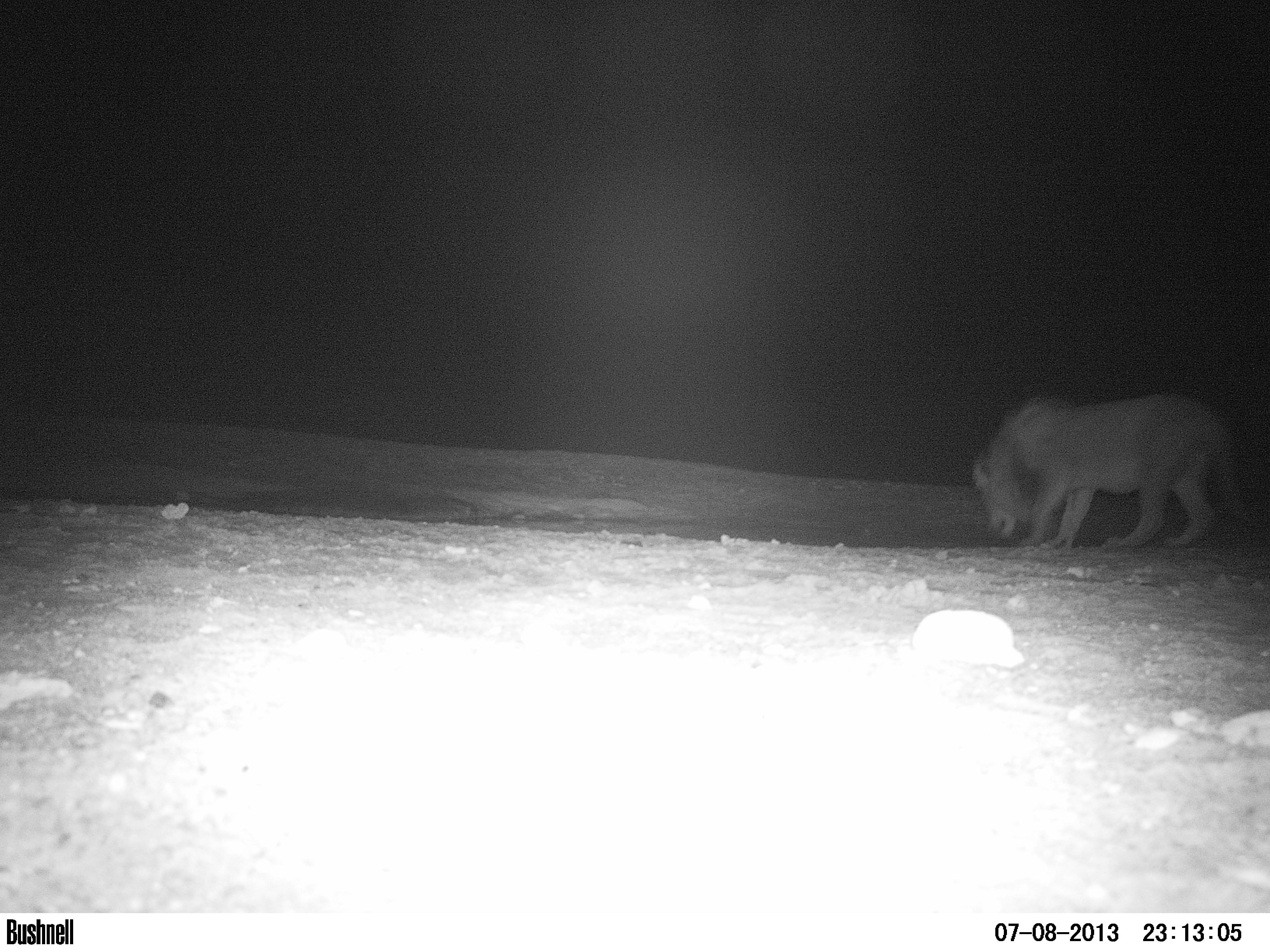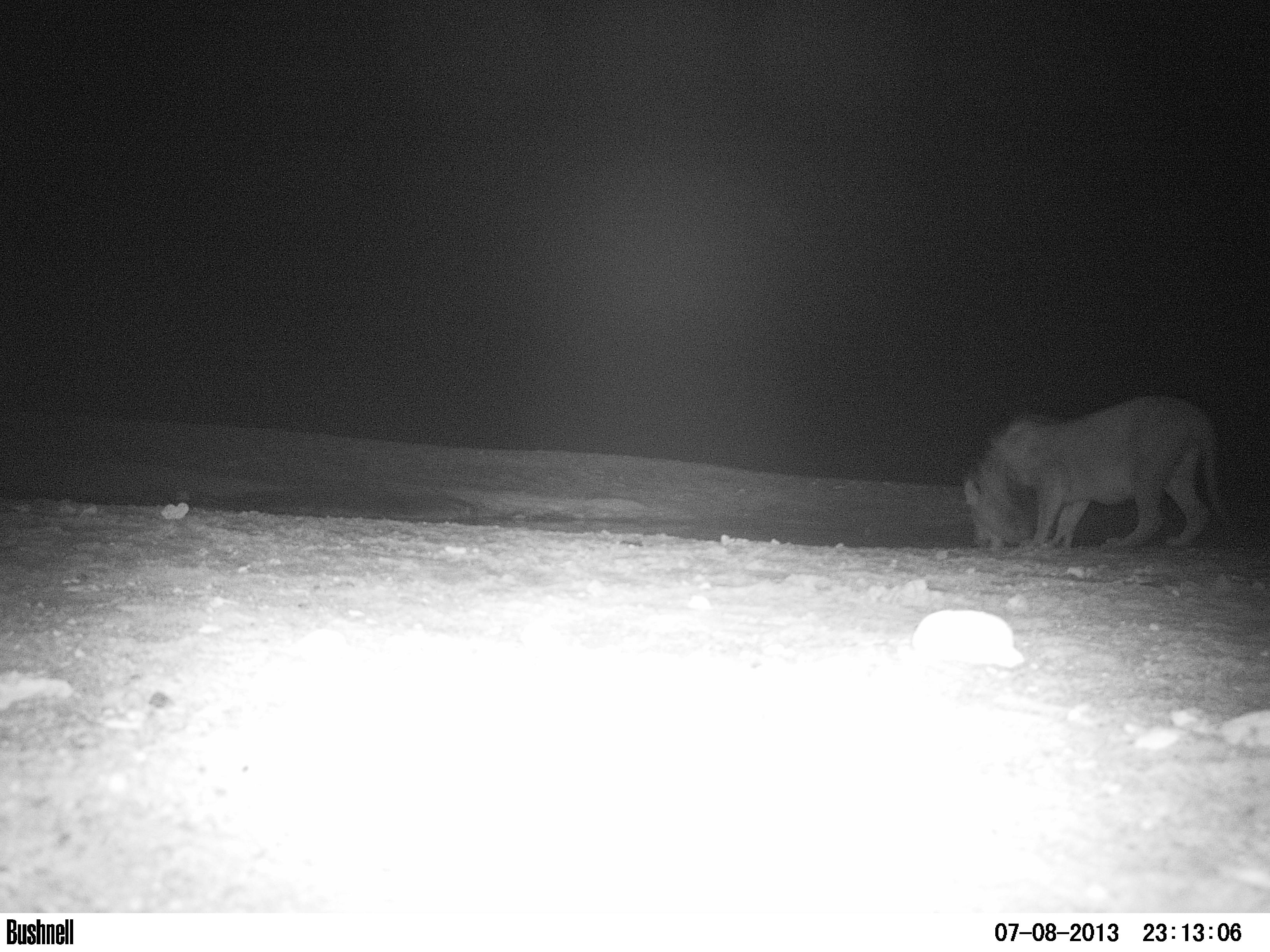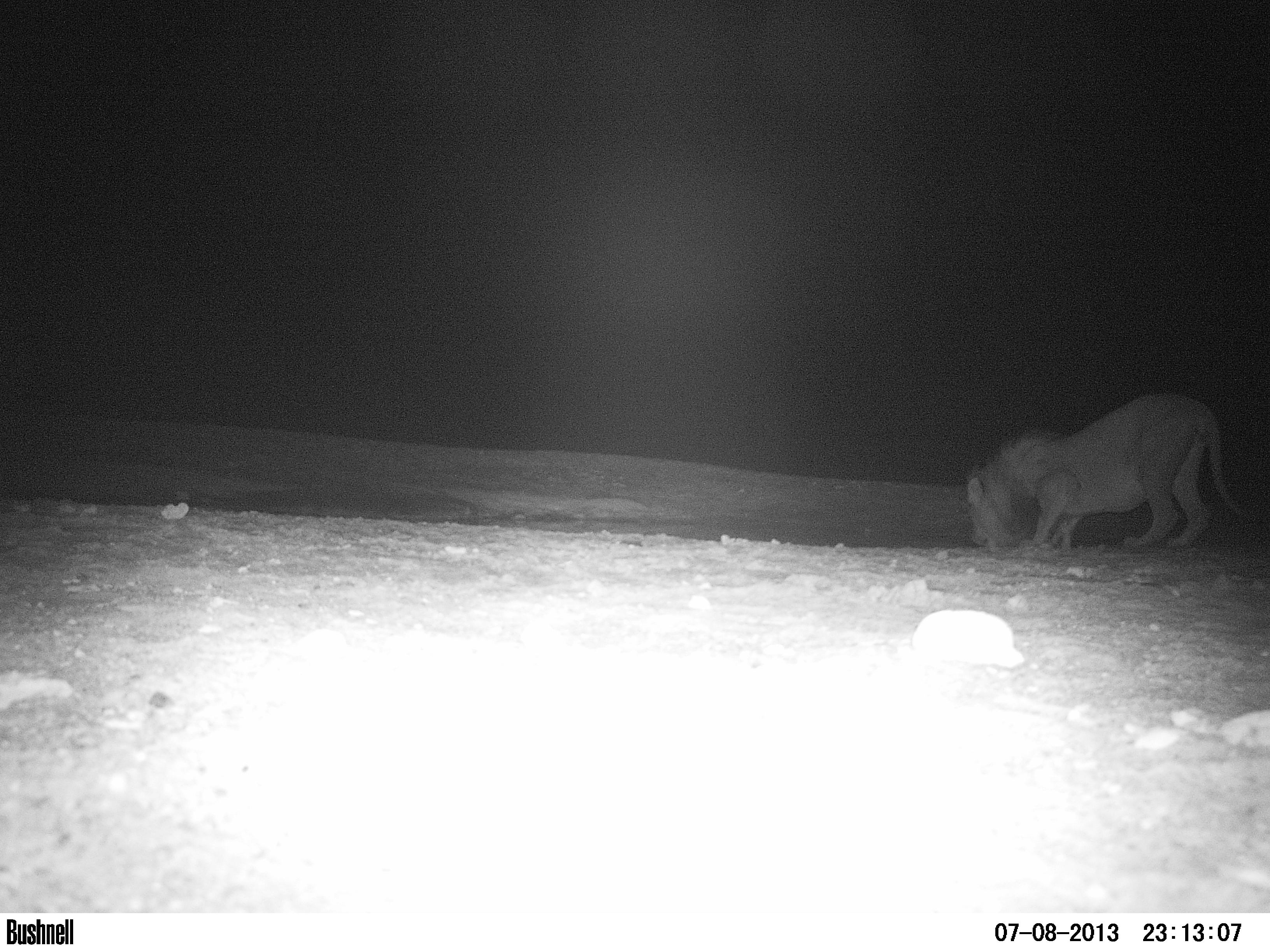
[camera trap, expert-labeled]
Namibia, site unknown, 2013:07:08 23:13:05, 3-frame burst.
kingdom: Animalia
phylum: Chordata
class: Mammalia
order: Carnivora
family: Felidae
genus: Panthera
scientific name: Panthera leo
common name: lion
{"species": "Panthera leo (lion)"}